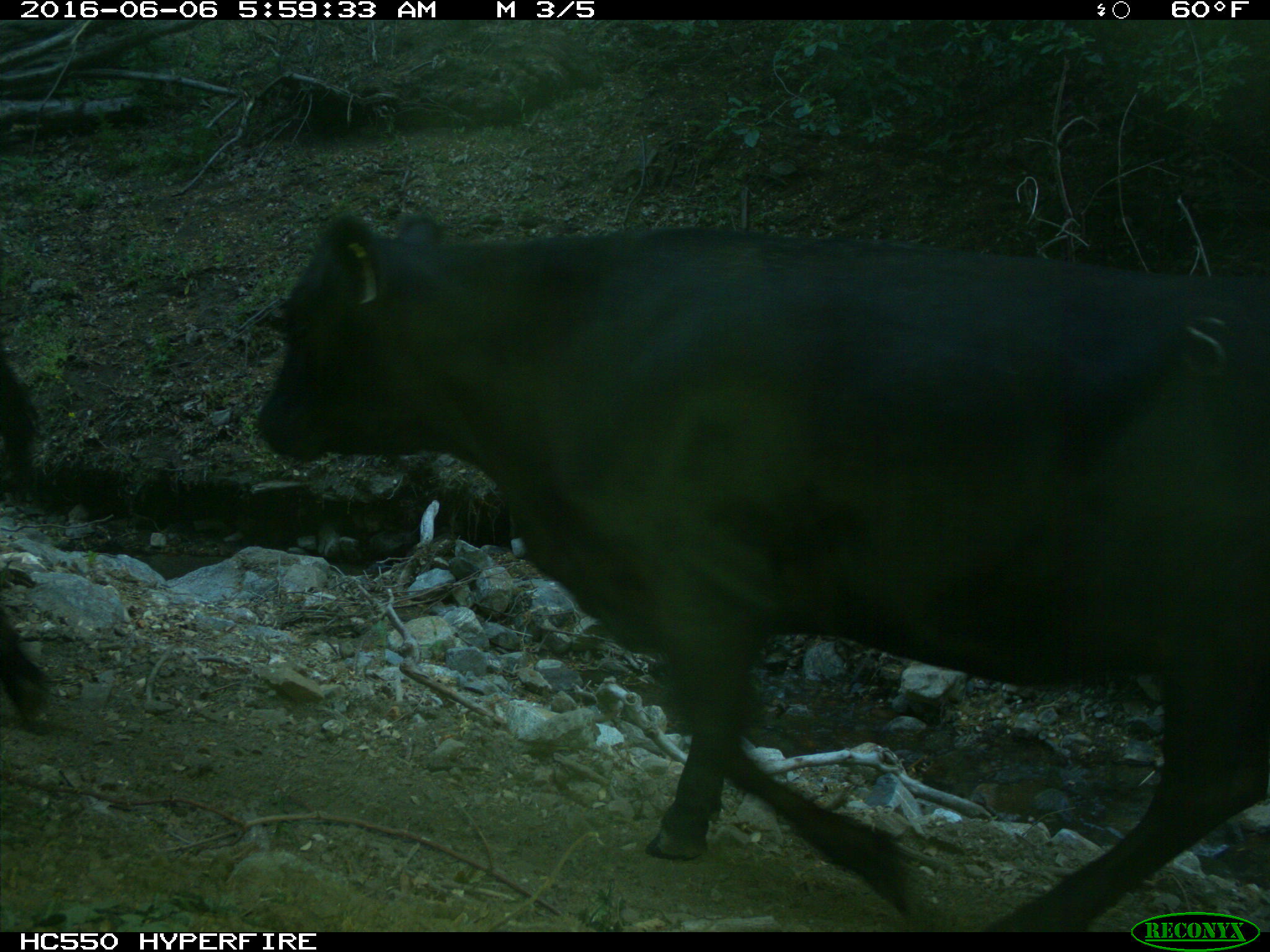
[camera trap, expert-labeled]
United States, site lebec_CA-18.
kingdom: Animalia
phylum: Chordata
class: Mammalia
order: Artiodactyla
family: Bovidae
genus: Bos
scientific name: Bos taurus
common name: domestic cow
Bos taurus (domestic cow).